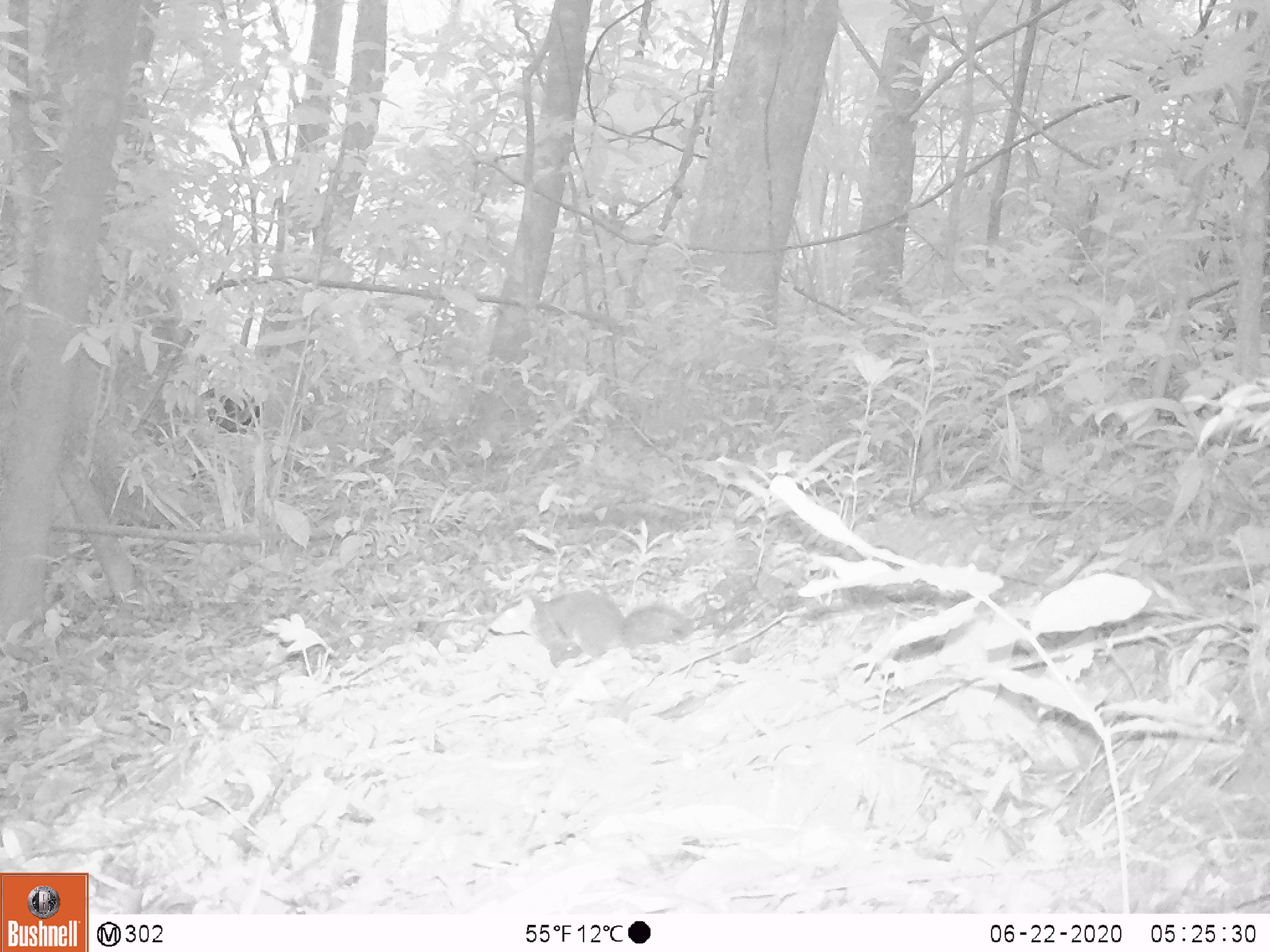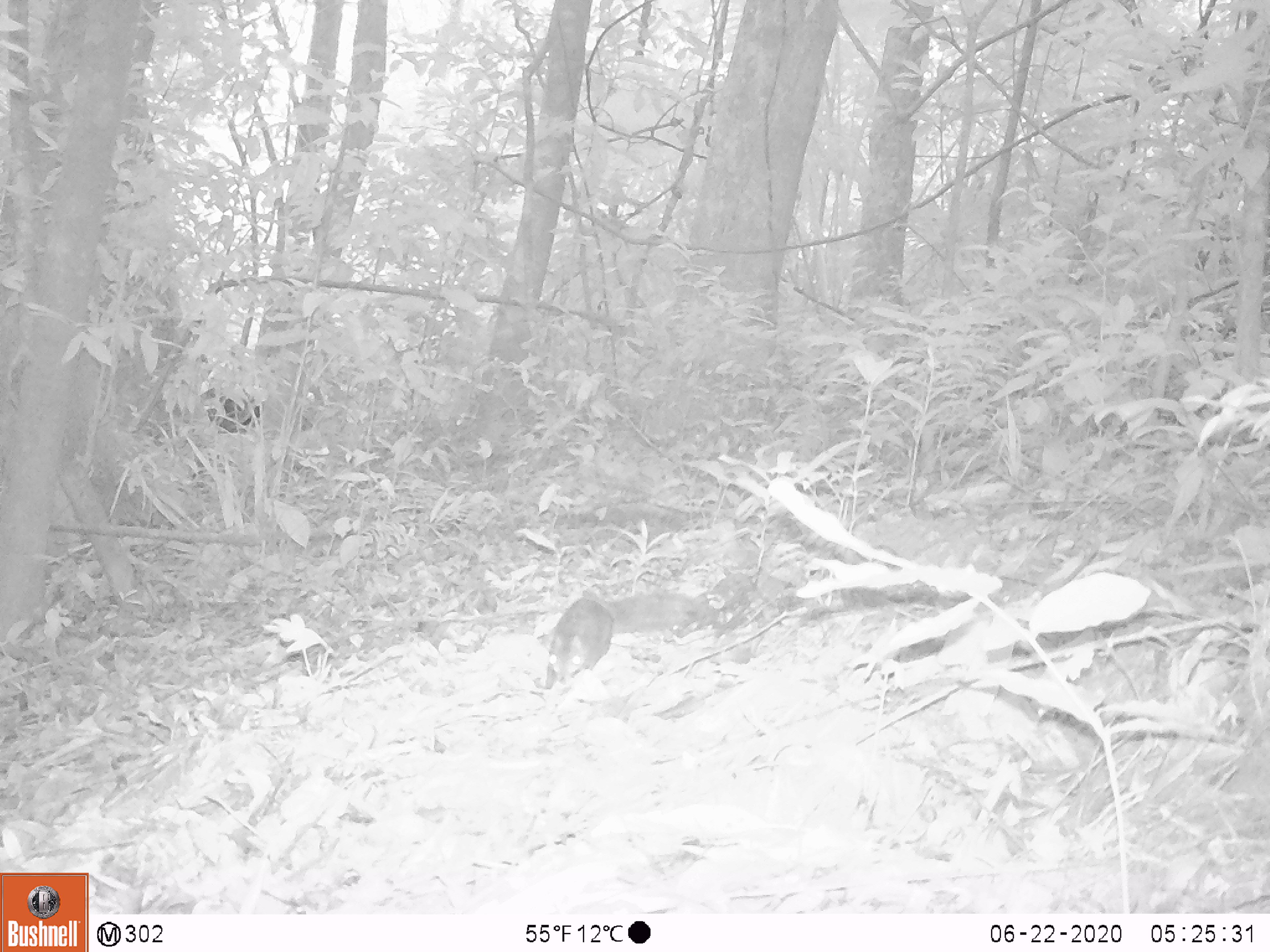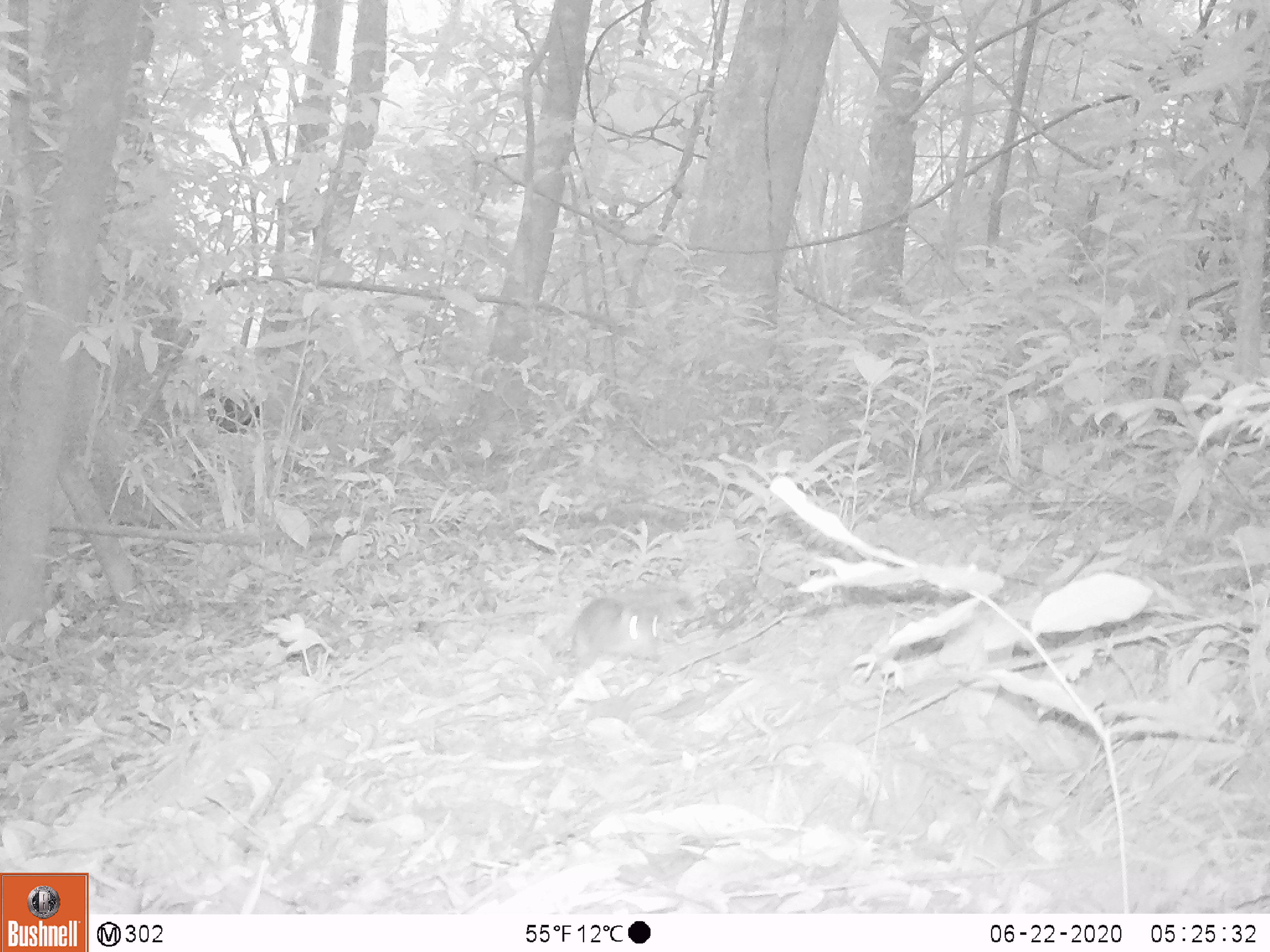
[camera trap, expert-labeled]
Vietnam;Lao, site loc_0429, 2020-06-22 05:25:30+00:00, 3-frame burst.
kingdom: Animalia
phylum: Chordata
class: Mammalia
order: Rodentia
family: Sciuridae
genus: Callosciurus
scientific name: Callosciurus erythraeus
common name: pallas's squirrel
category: pallass squirrel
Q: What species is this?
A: Pallass squirrel (pallas's squirrel) (Callosciurus erythraeus).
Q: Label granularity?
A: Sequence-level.